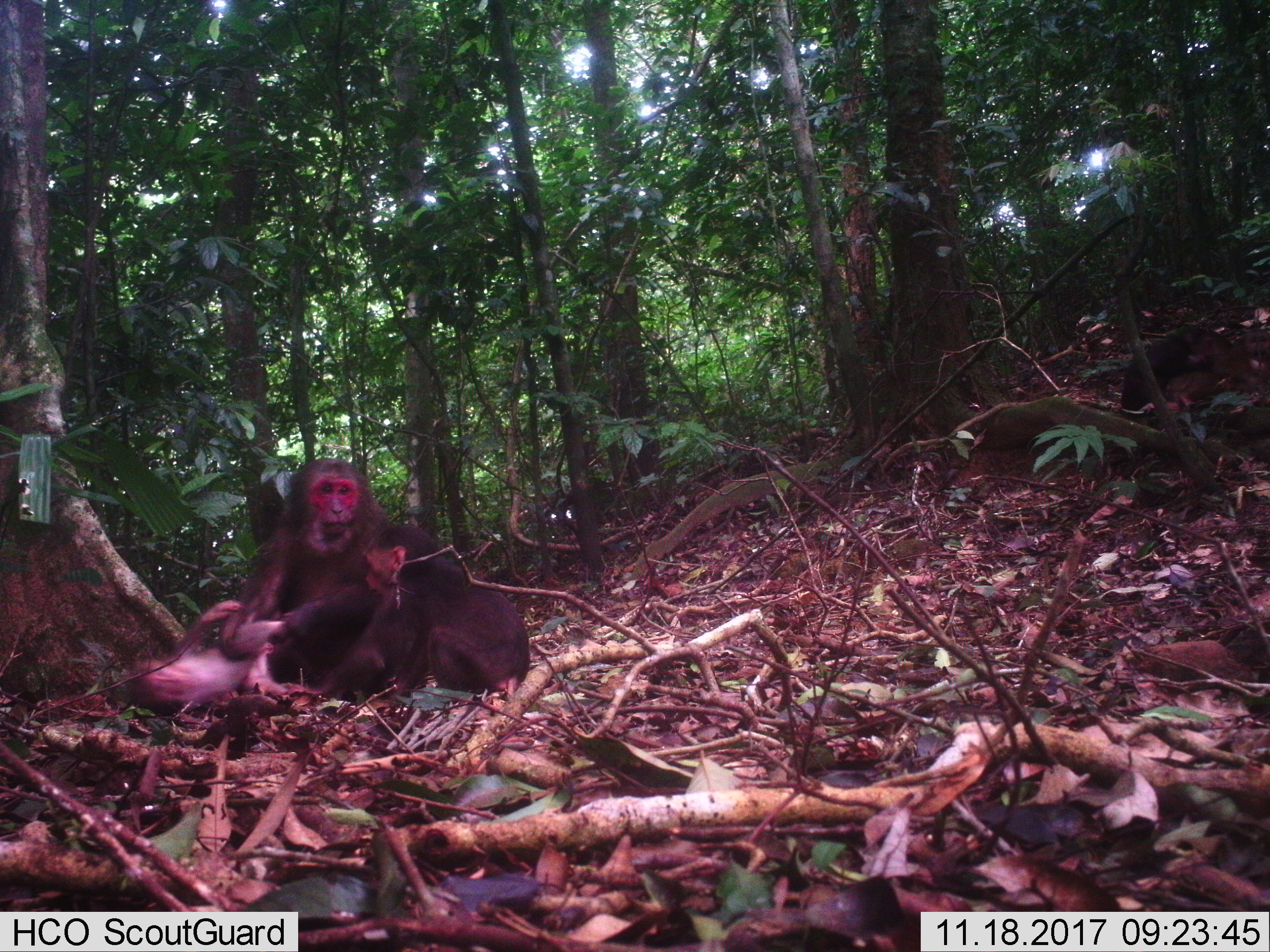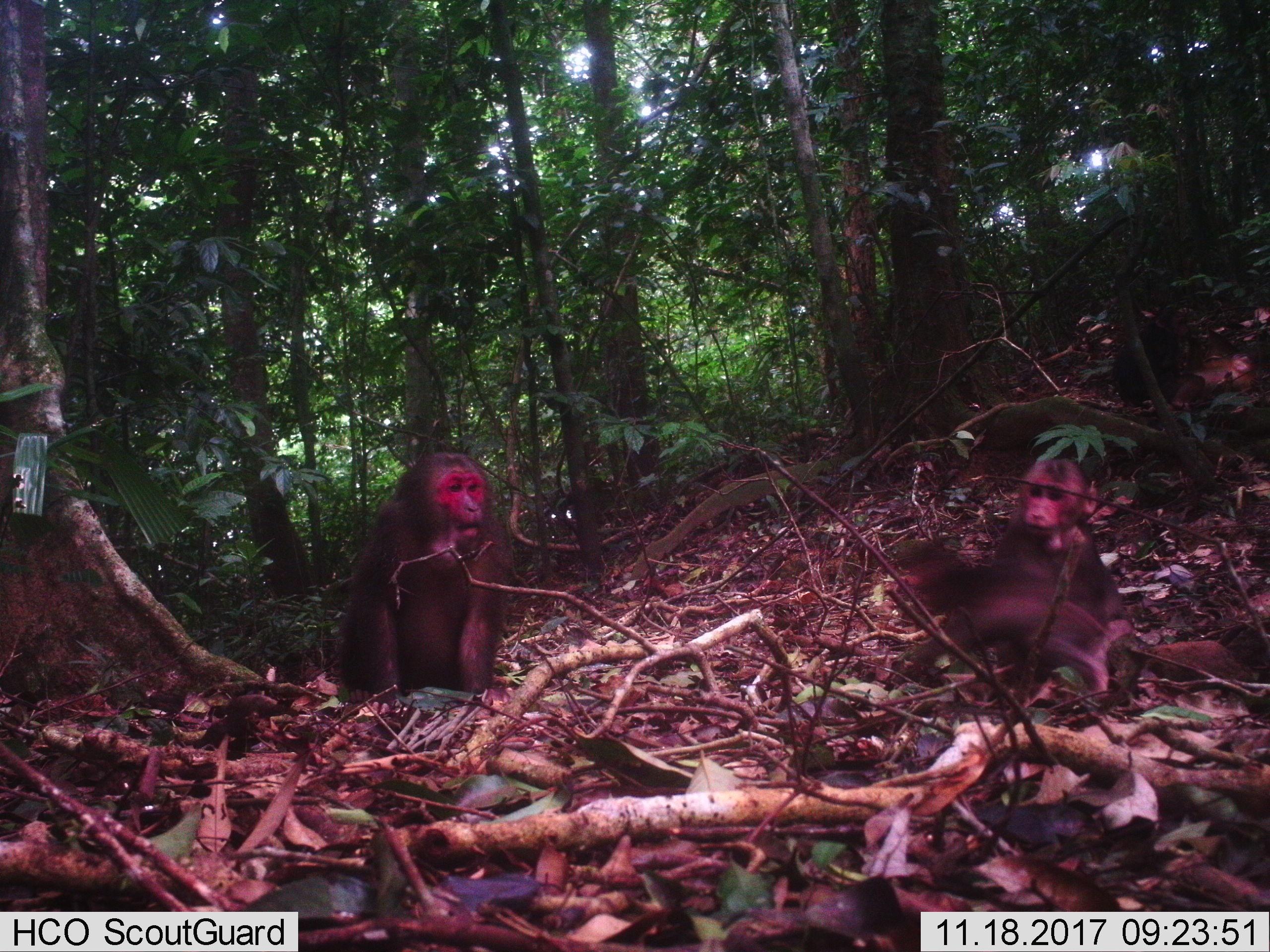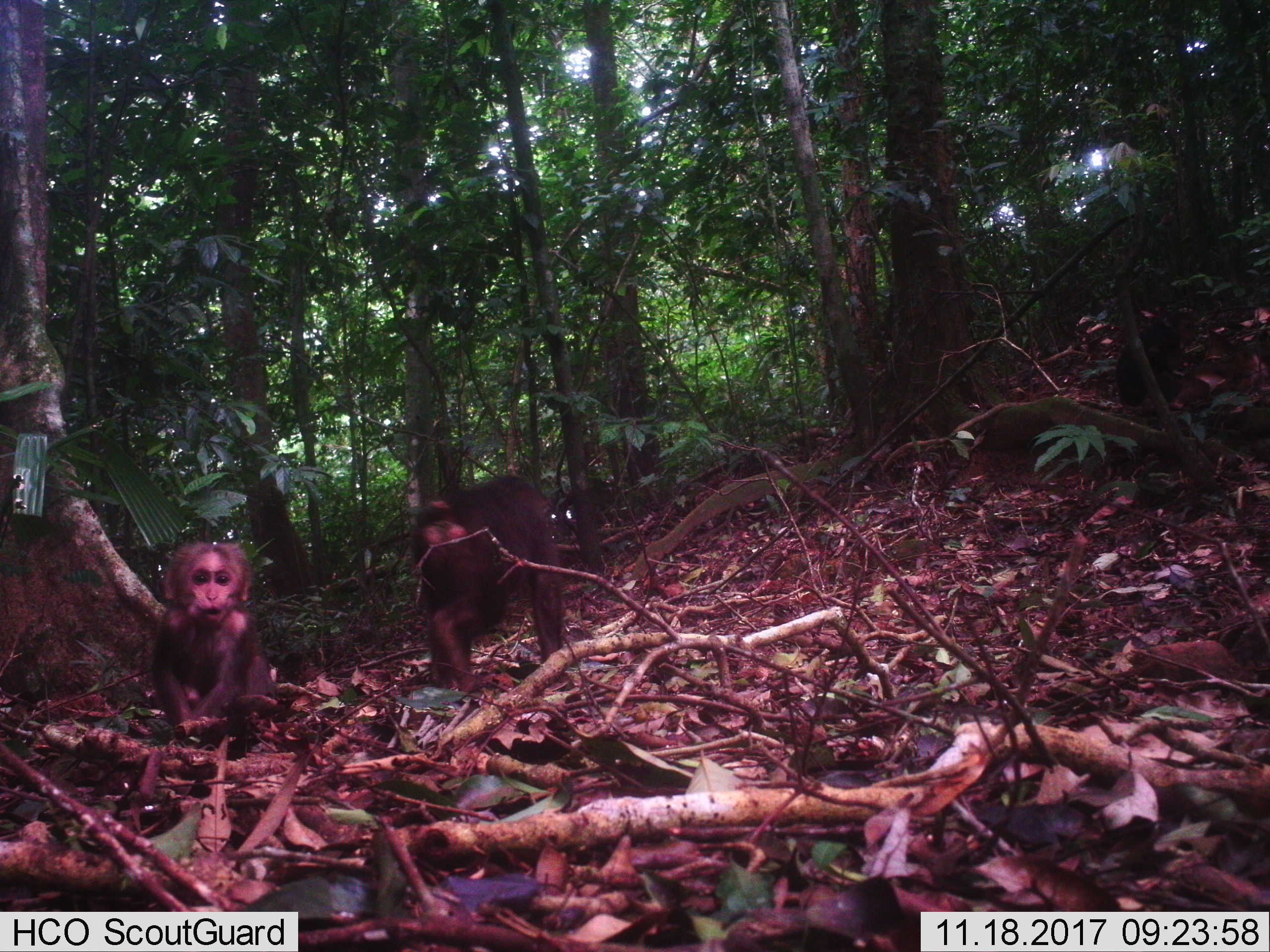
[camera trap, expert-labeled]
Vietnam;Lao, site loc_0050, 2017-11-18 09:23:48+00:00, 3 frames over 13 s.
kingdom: Animalia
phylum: Chordata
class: Mammalia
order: Primates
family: Cercopithecidae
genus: Macaca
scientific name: Macaca arctoides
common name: stump-tailed macaque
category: stump tailed macaque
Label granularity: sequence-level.